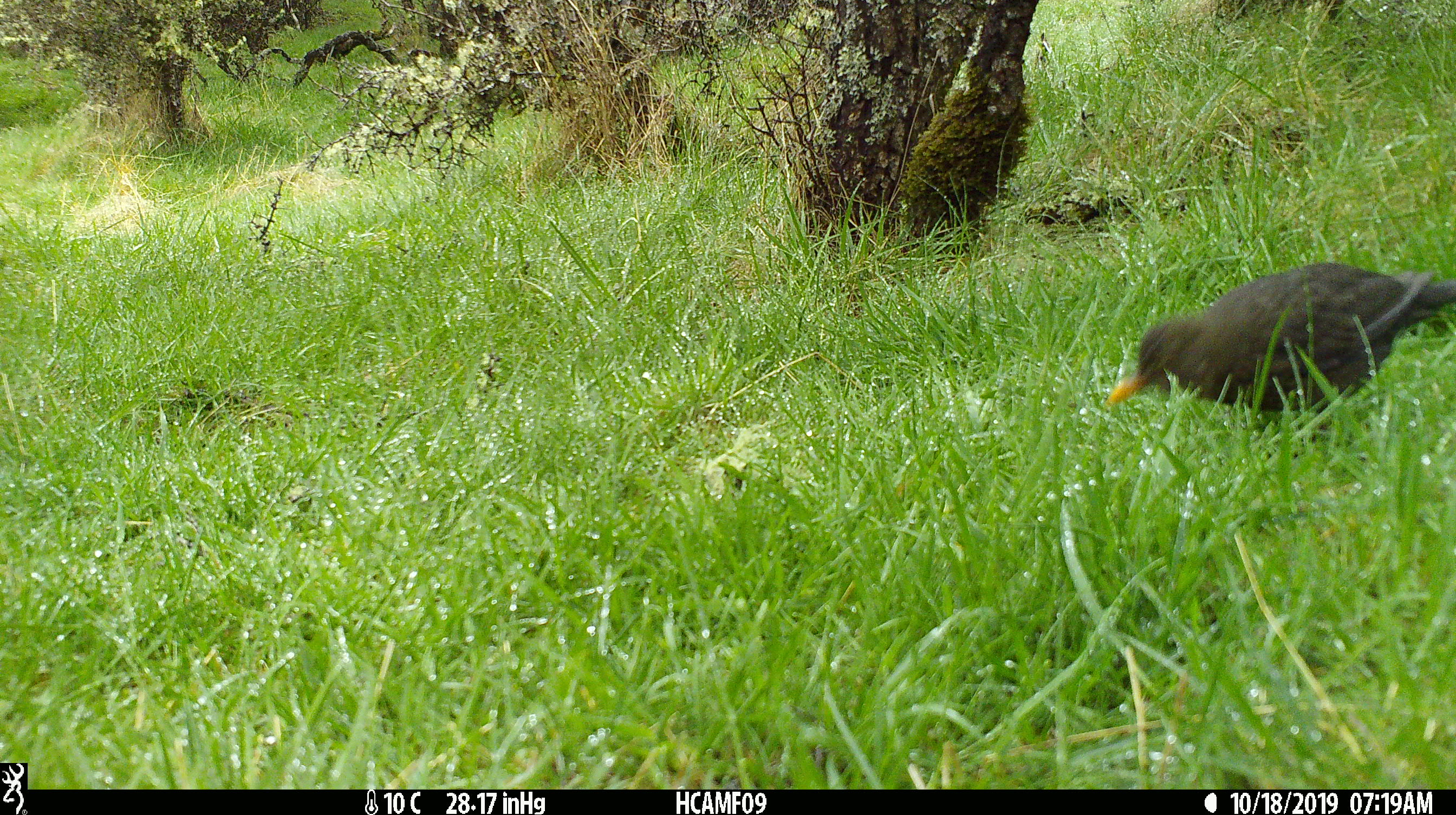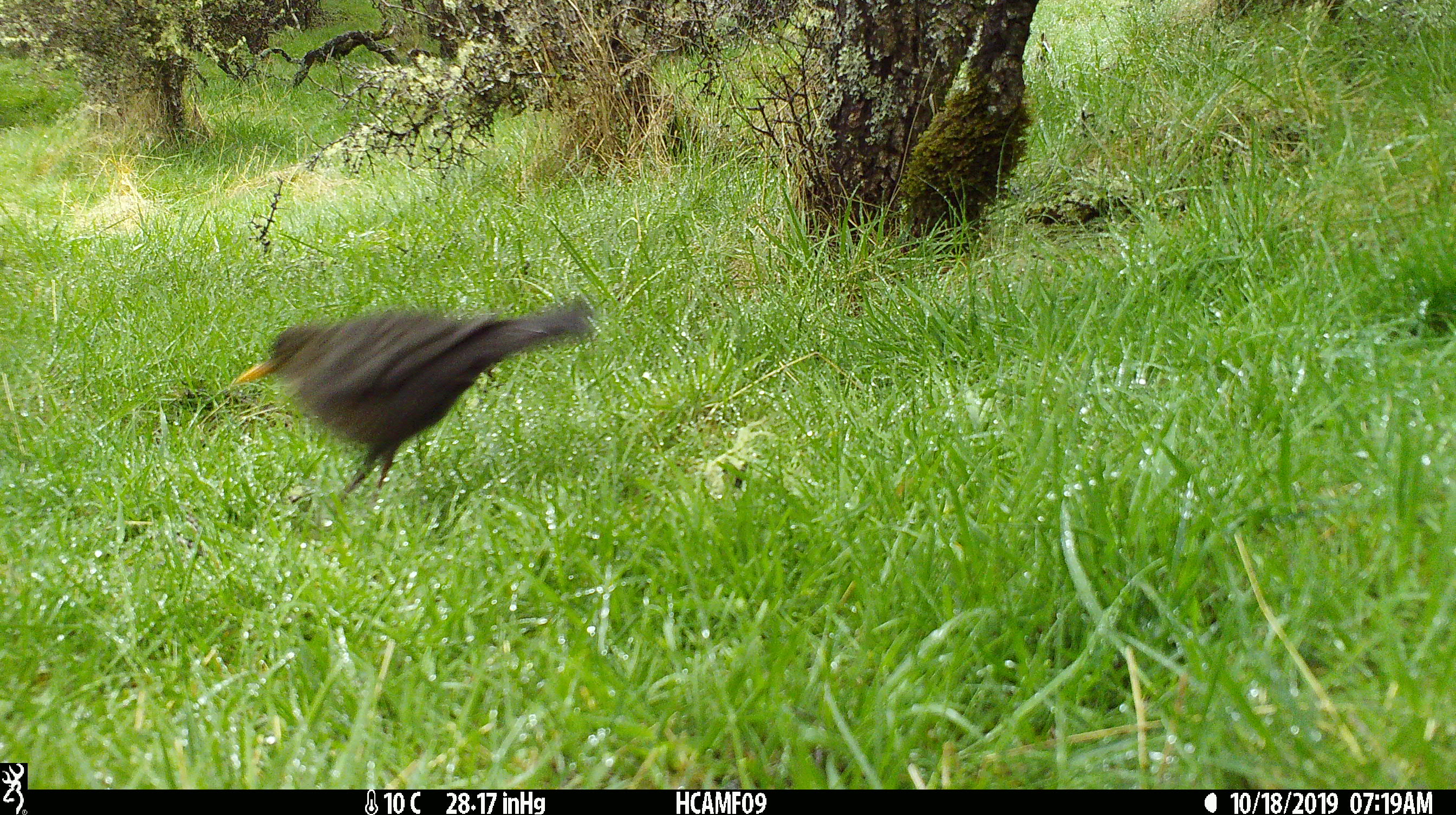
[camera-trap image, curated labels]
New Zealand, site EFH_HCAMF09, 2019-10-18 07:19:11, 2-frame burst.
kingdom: Animalia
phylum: Chordata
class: Aves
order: Passeriformes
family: Turdidae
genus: Turdus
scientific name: Turdus merula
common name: eurasian blackbird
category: blackbird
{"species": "blackbird (eurasian blackbird) (Turdus merula)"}